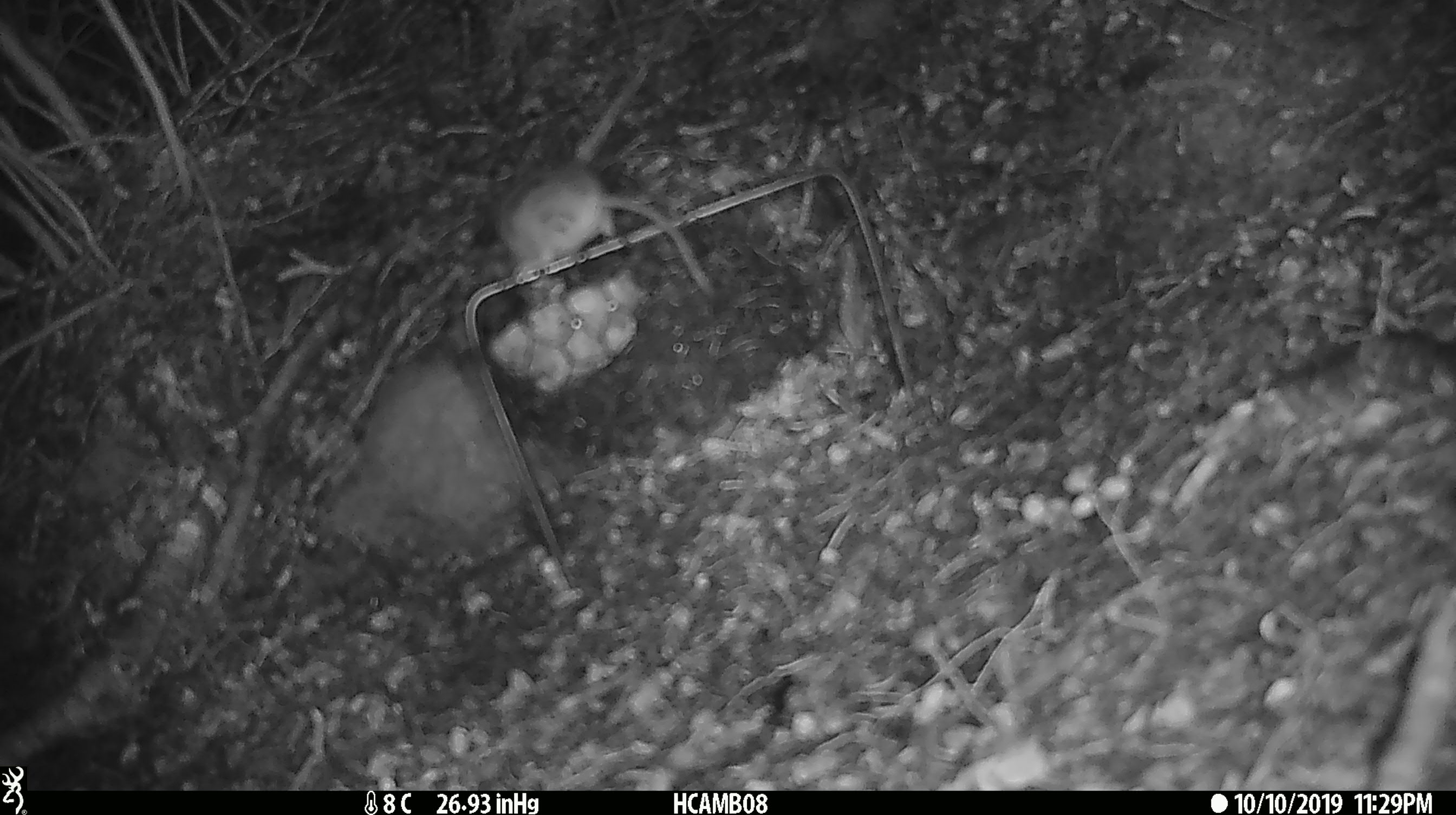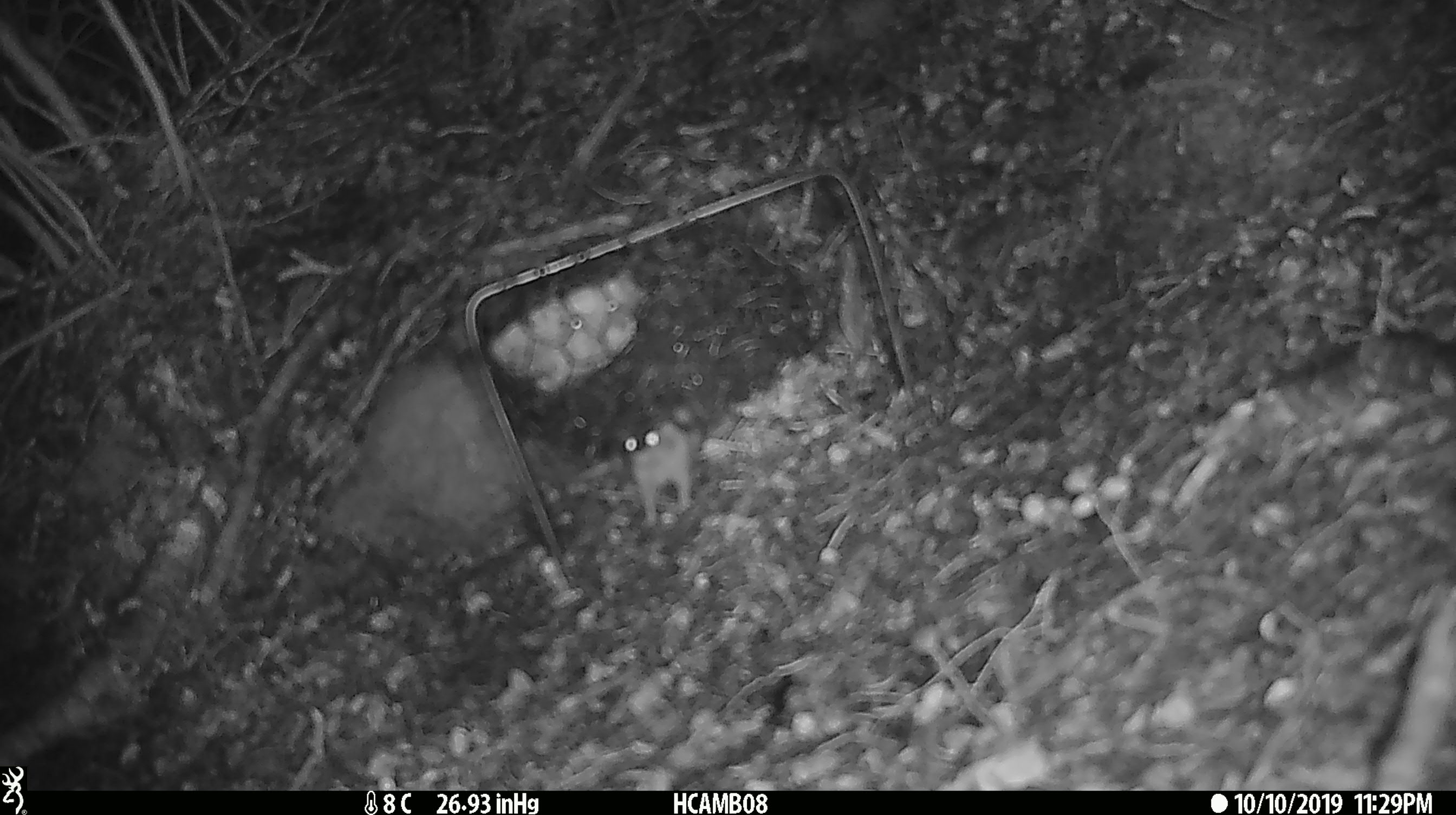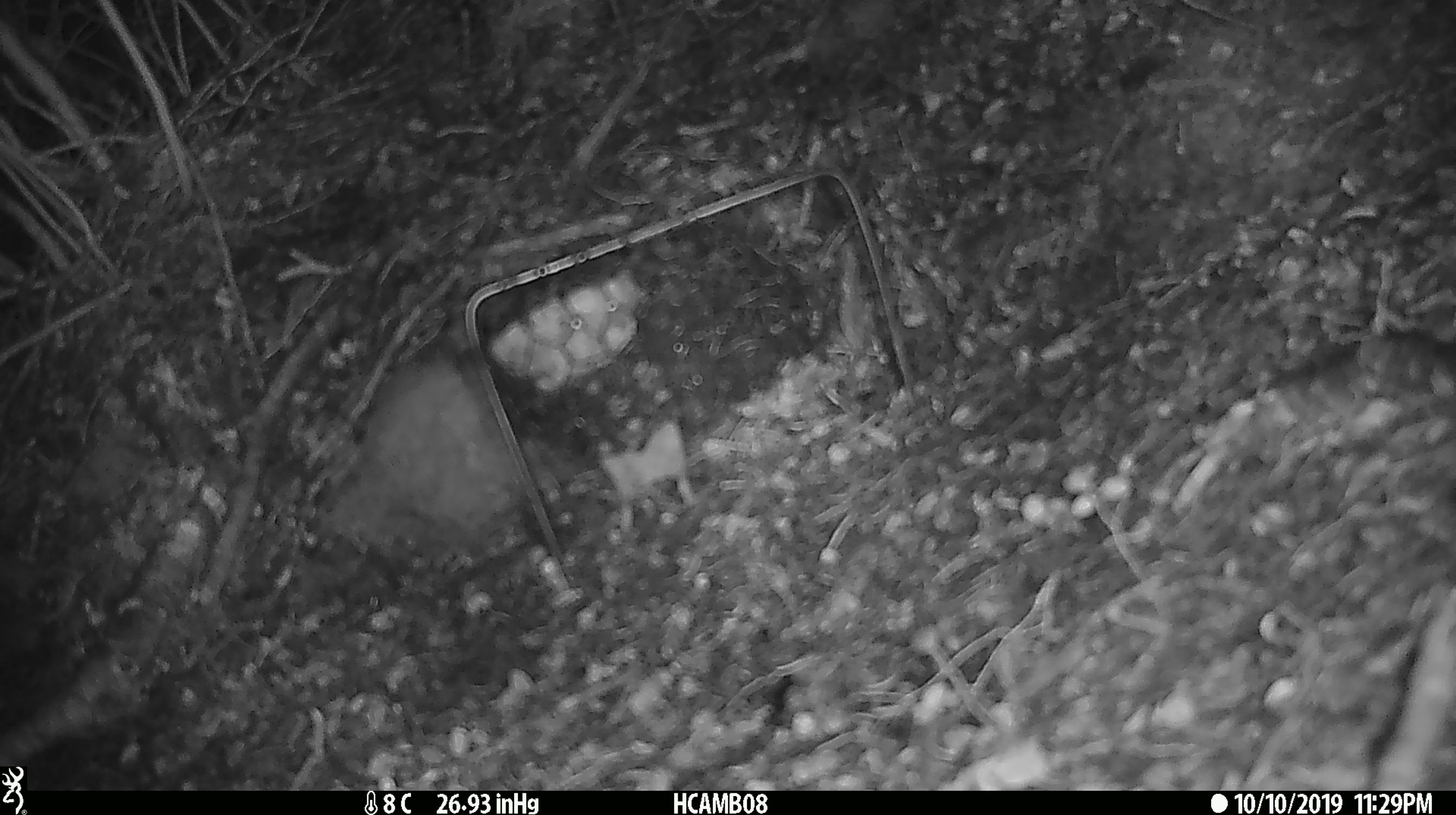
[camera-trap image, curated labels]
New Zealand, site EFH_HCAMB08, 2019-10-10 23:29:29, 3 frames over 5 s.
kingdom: Animalia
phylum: Chordata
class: Mammalia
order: Rodentia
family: Muridae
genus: Mus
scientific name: Mus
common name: mouse